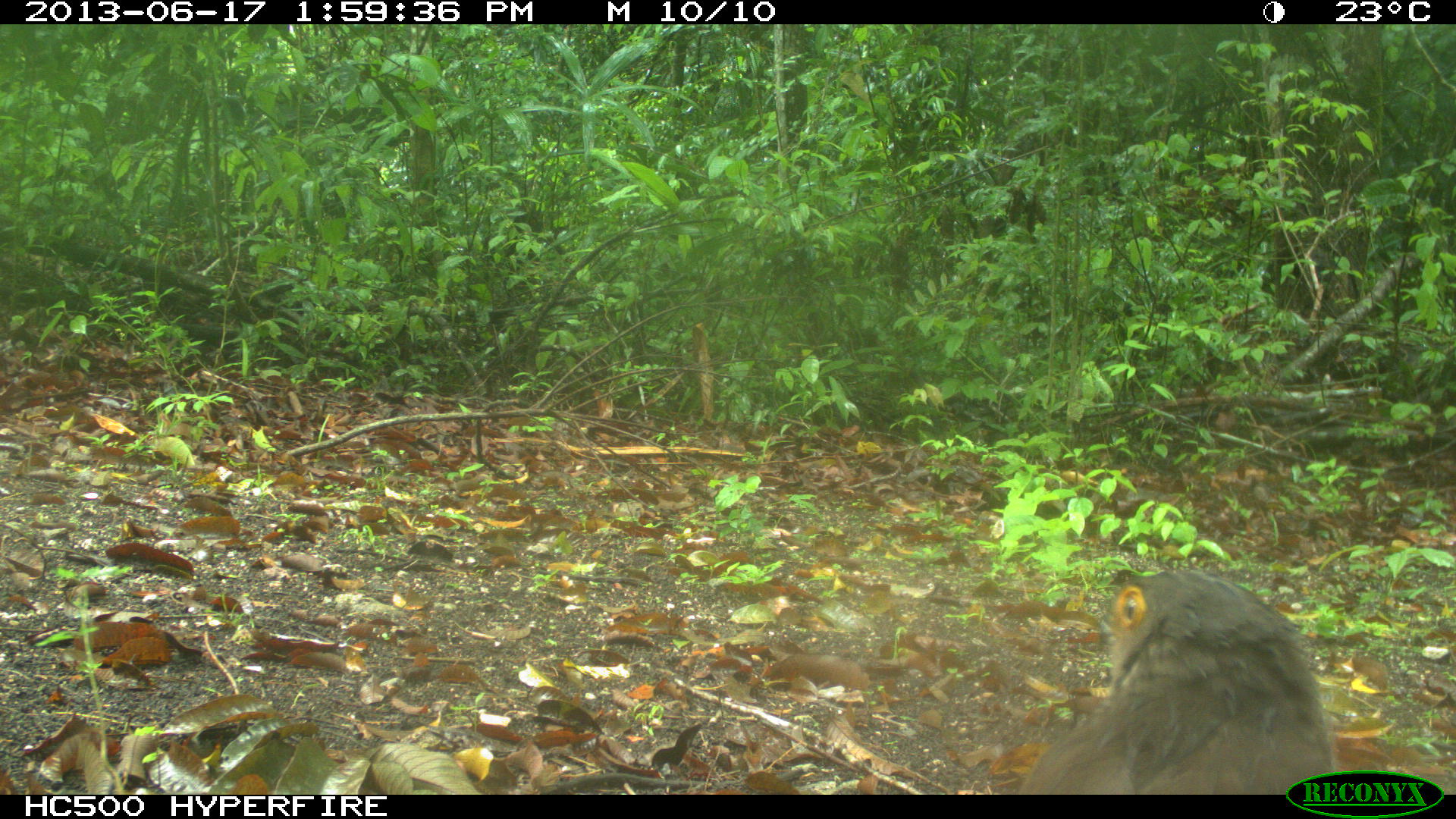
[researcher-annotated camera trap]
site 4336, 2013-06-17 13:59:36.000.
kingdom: Animalia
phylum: Chordata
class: Aves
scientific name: Aves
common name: birds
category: unknown raptor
Unknown raptor (birds) (Aves), count 1.